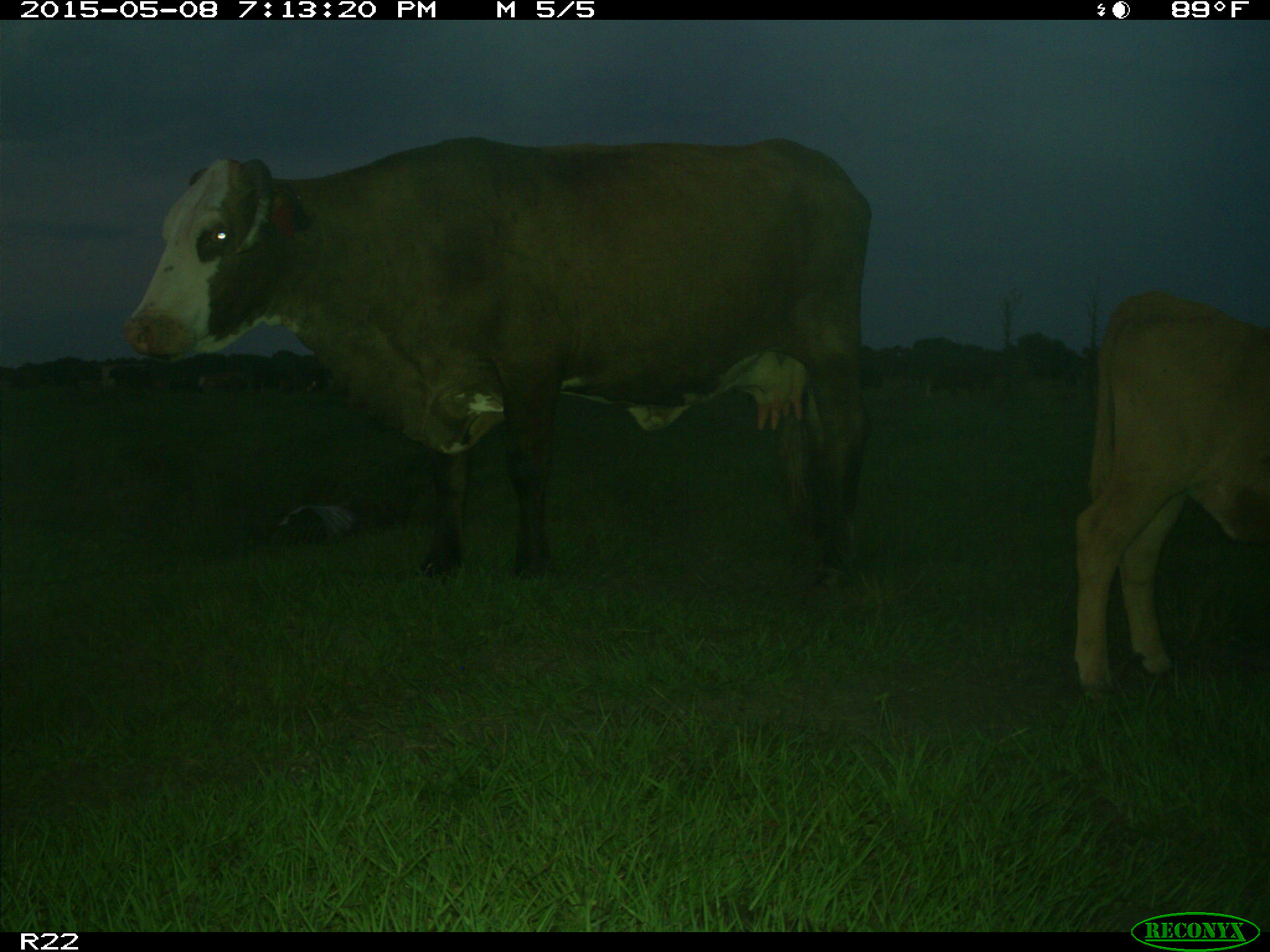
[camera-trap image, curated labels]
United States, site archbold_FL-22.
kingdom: Animalia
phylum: Chordata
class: Mammalia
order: Artiodactyla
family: Bovidae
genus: Bos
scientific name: Bos taurus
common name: domestic cow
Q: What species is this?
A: Bos taurus (domestic cow).